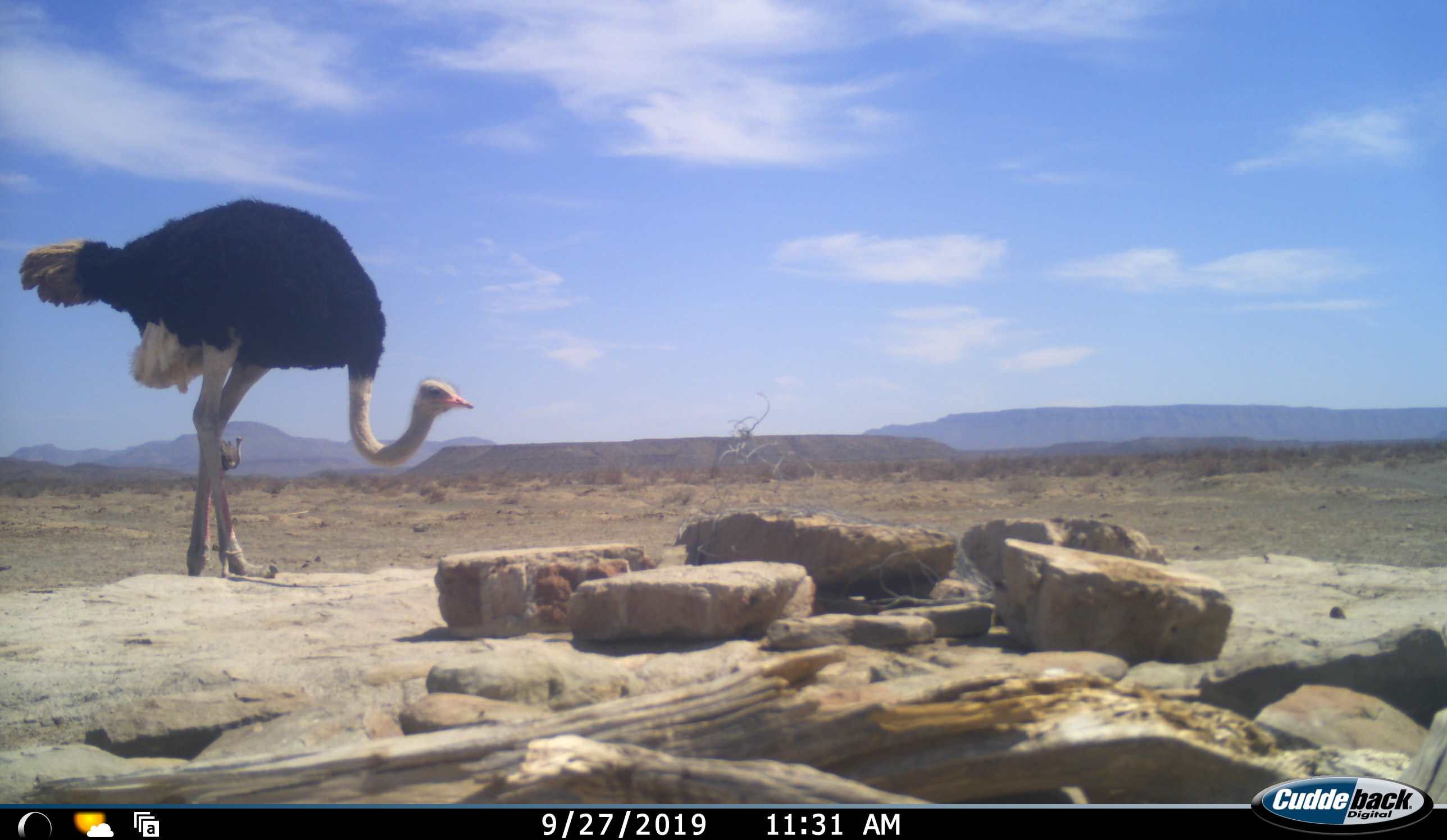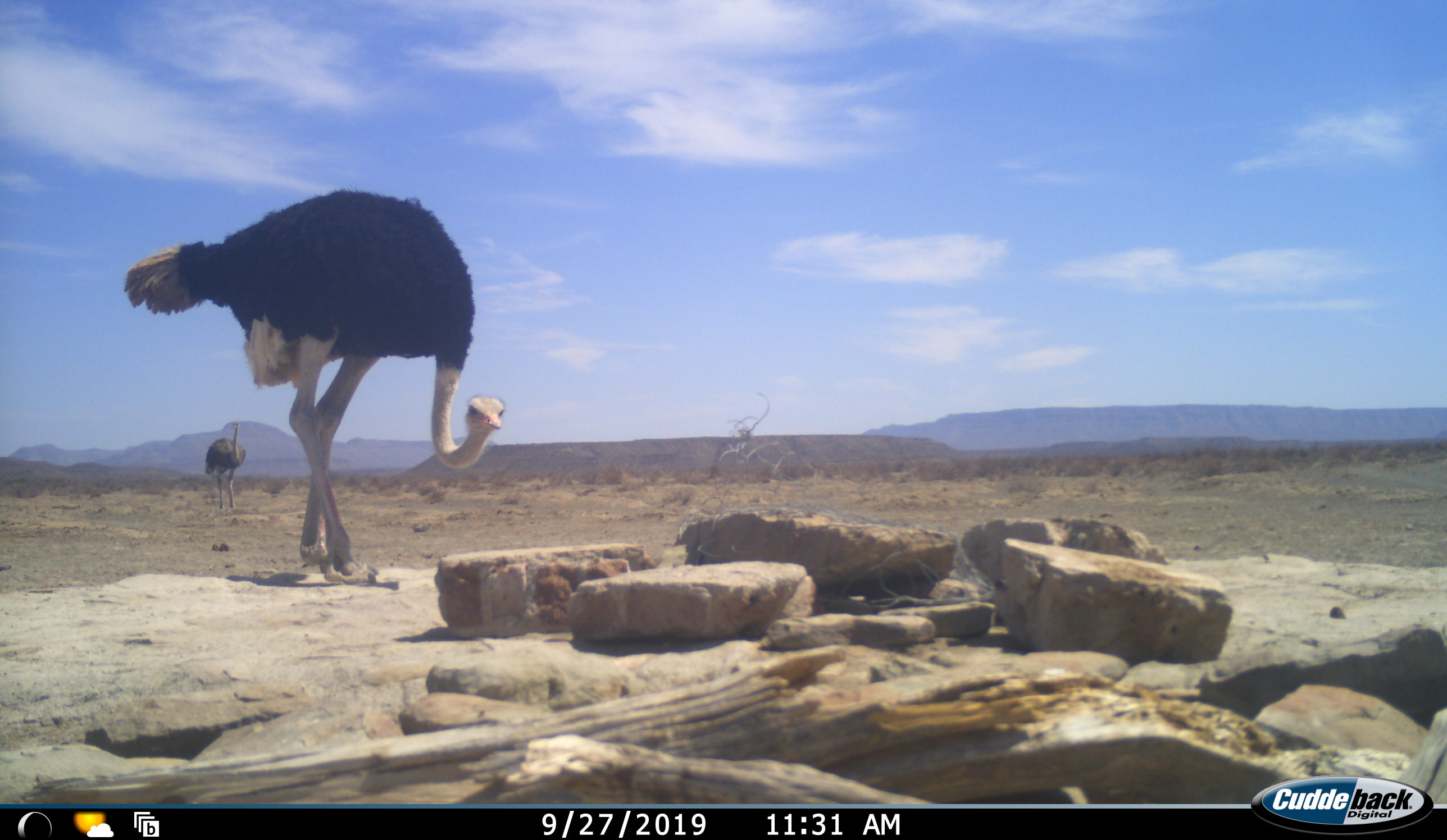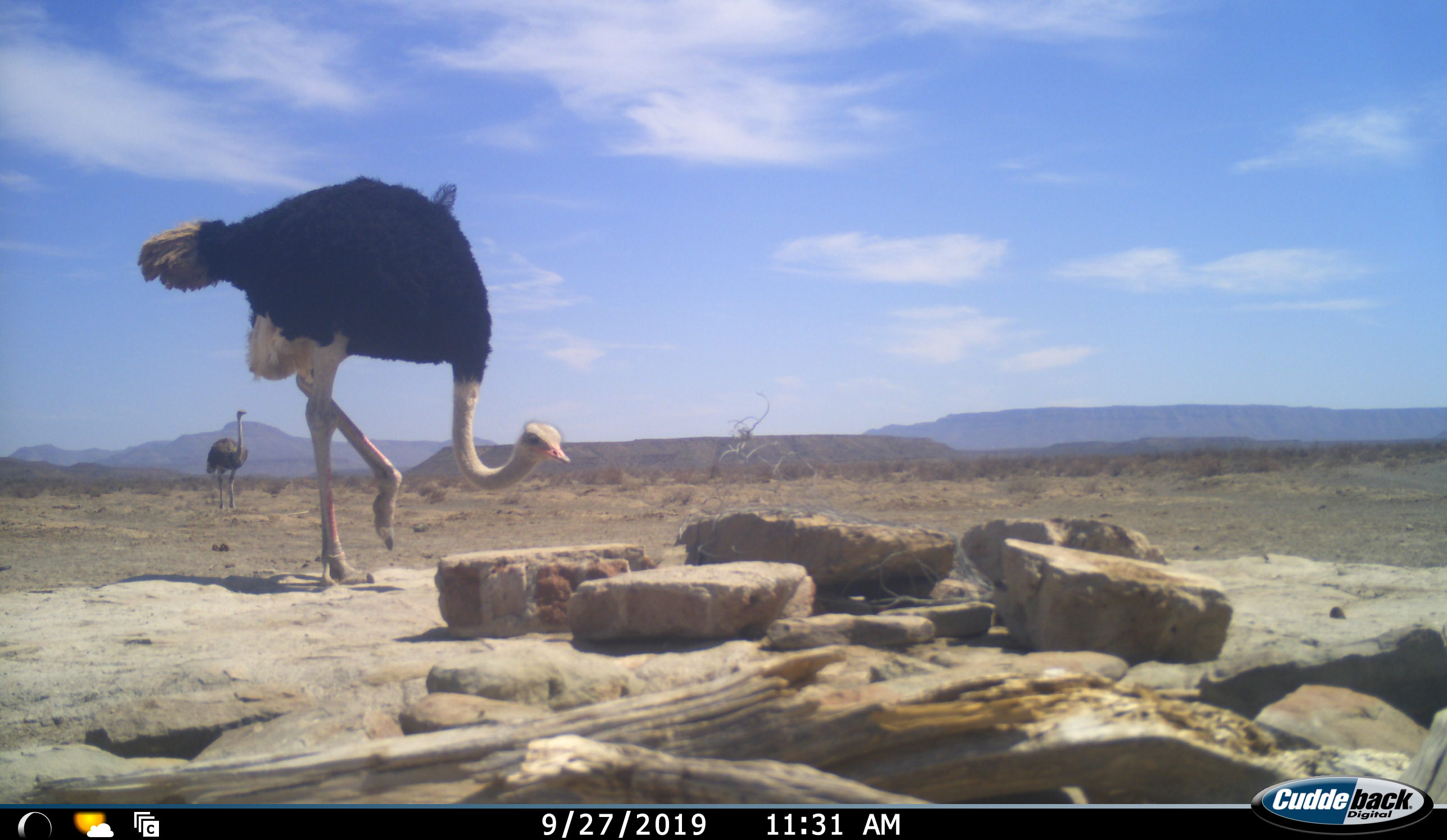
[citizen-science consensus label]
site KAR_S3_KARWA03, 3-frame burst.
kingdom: Animalia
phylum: Chordata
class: Aves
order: Struthioniformes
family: Struthionidae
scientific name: Struthionidae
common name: ostrich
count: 2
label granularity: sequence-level